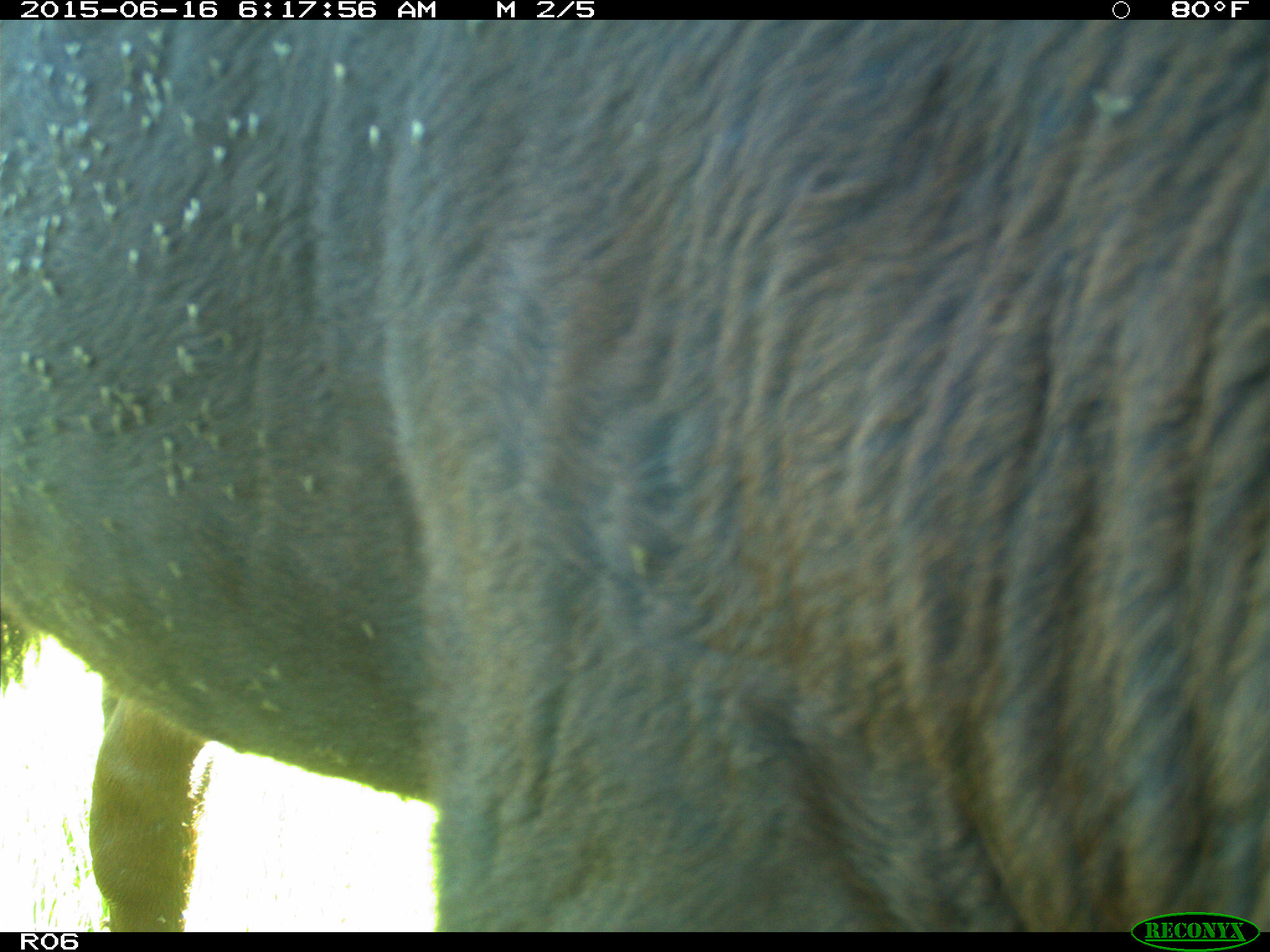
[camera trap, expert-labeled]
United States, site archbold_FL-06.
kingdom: Animalia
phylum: Chordata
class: Mammalia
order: Artiodactyla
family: Bovidae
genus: Bos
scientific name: Bos taurus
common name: domestic cow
Bos taurus (domestic cow).